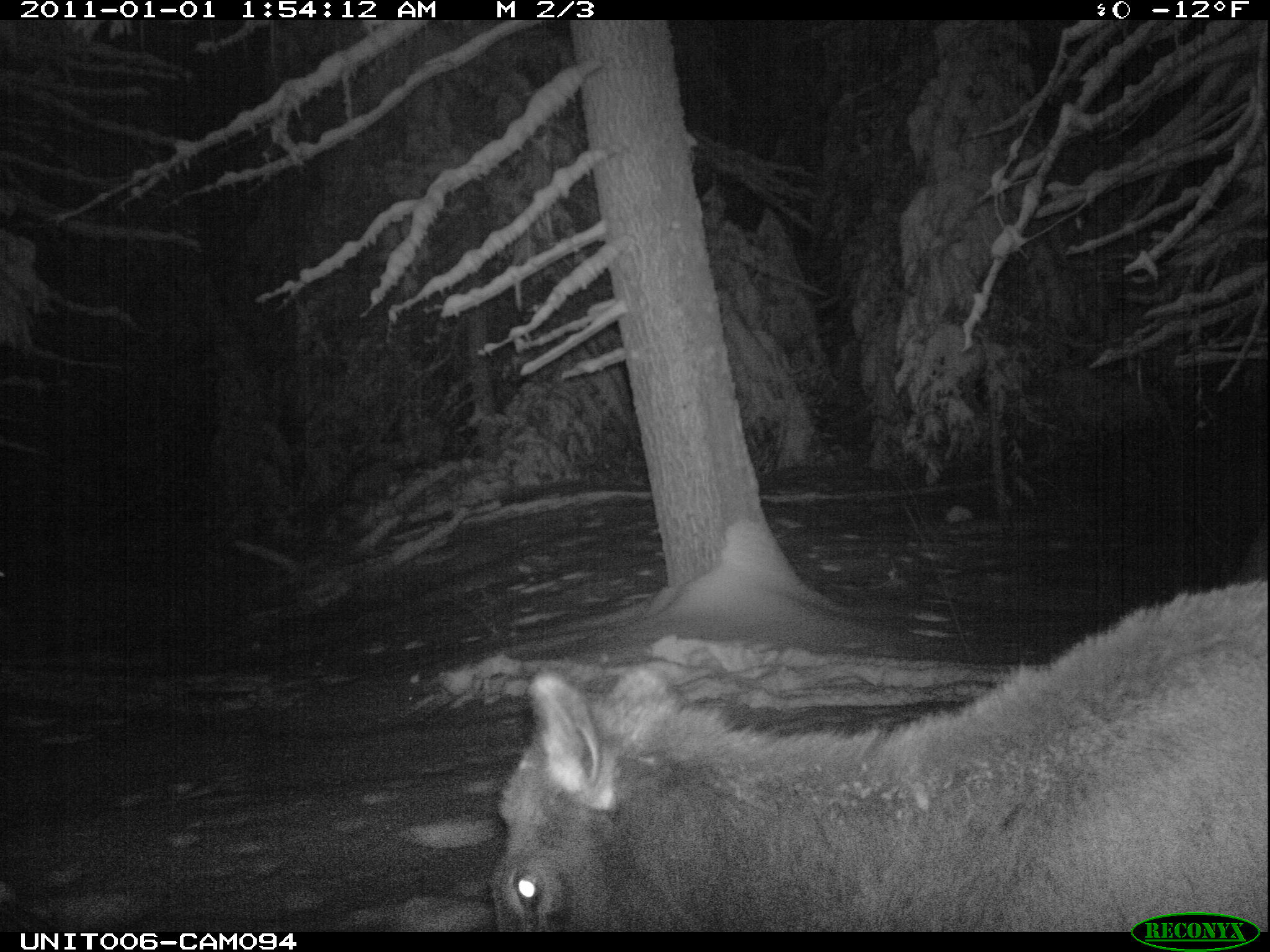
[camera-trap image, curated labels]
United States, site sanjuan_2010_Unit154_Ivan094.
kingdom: Animalia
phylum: Chordata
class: Mammalia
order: Artiodactyla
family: Cervidae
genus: Cervus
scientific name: Cervus elaphus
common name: red deer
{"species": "Cervus elaphus (red deer)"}